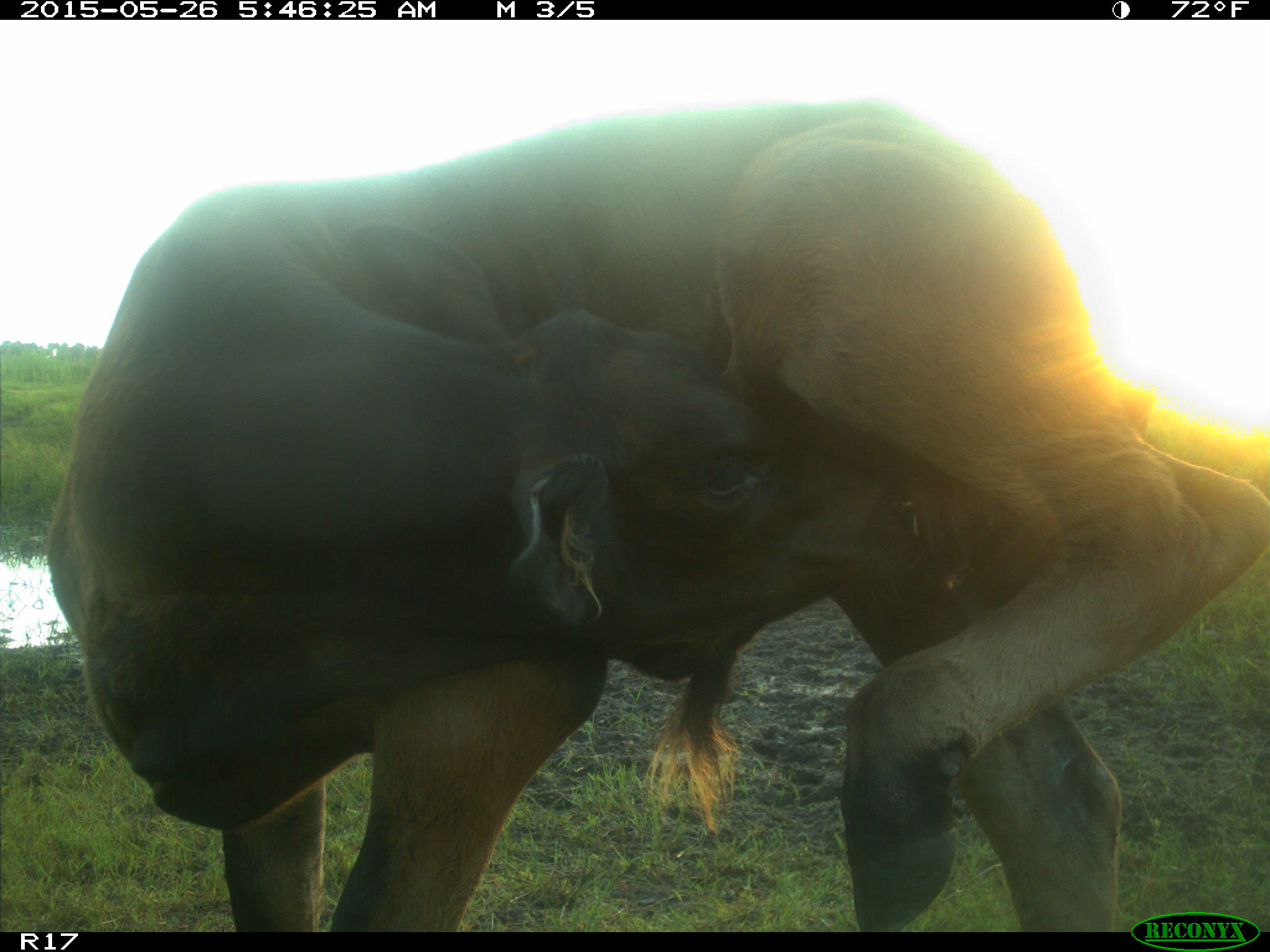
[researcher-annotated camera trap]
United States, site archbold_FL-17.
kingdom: Animalia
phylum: Chordata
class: Mammalia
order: Artiodactyla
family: Bovidae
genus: Bos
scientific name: Bos taurus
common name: domestic cow